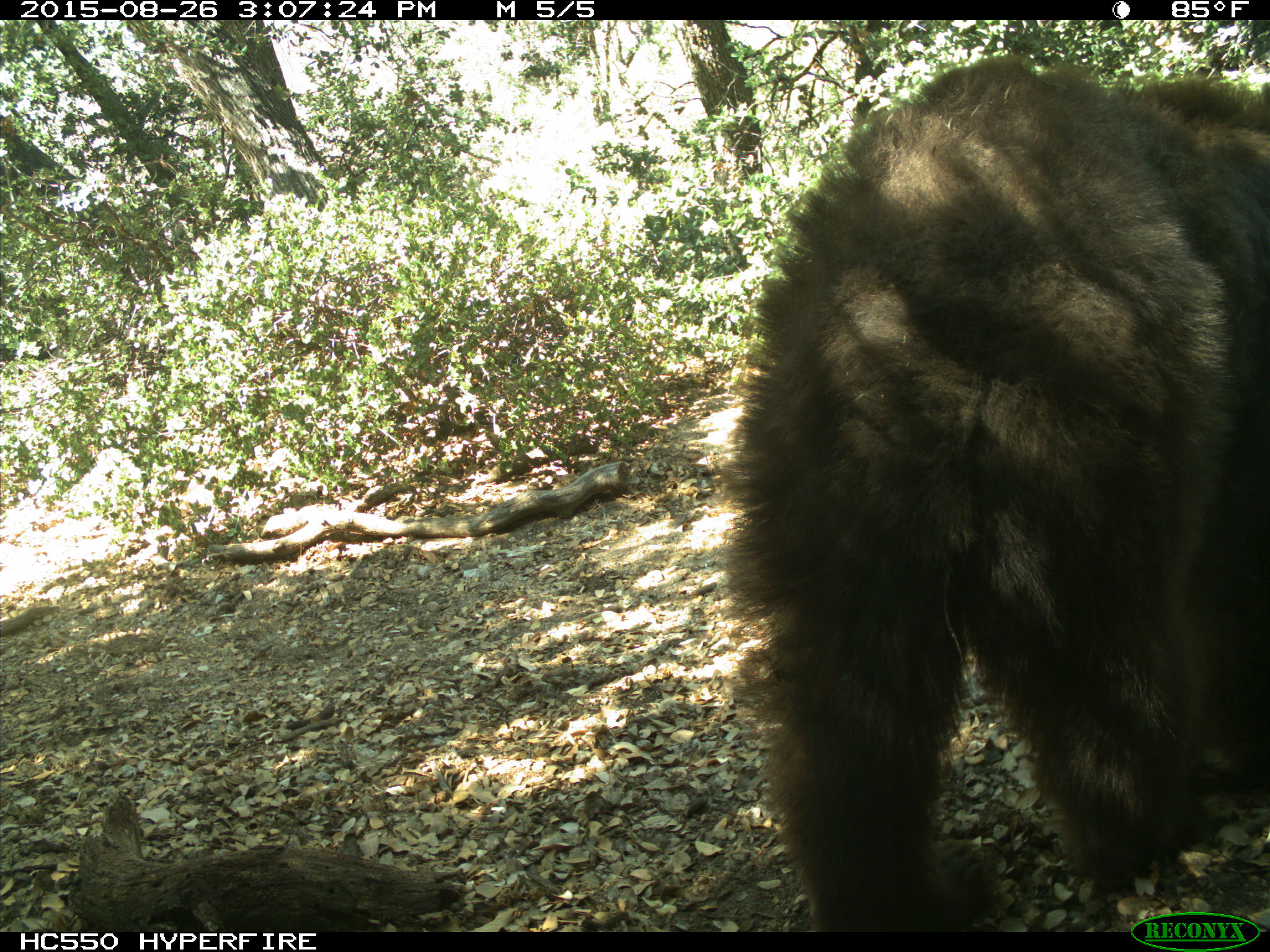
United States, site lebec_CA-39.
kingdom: Animalia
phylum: Chordata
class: Mammalia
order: Carnivora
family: Ursidae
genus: Ursus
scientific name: Ursus americanus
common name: american black bear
Ursus americanus (american black bear).